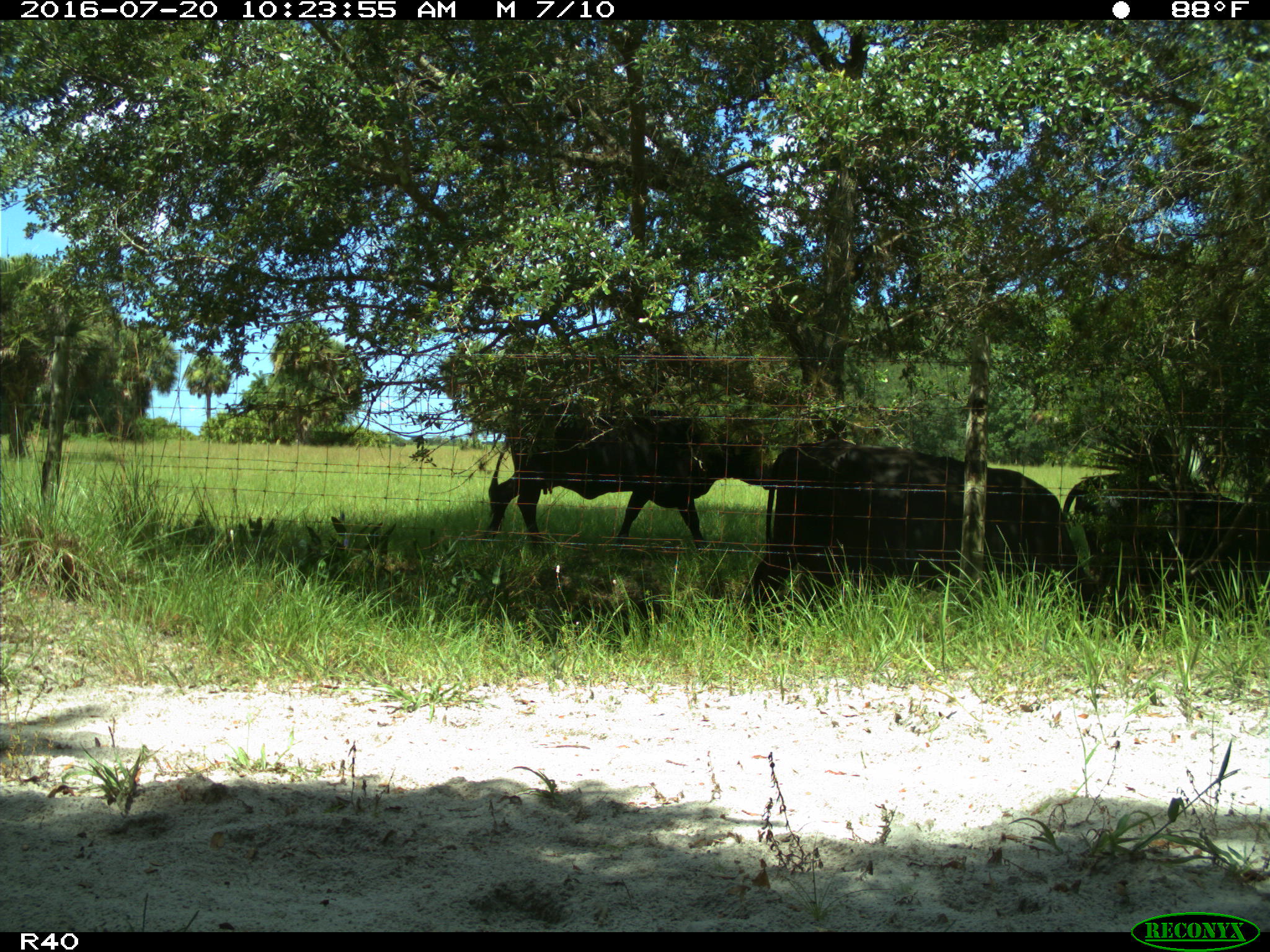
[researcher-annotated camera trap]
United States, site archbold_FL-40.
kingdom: Animalia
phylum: Chordata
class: Mammalia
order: Artiodactyla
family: Bovidae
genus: Bos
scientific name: Bos taurus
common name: domestic cow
Bos taurus (domestic cow).